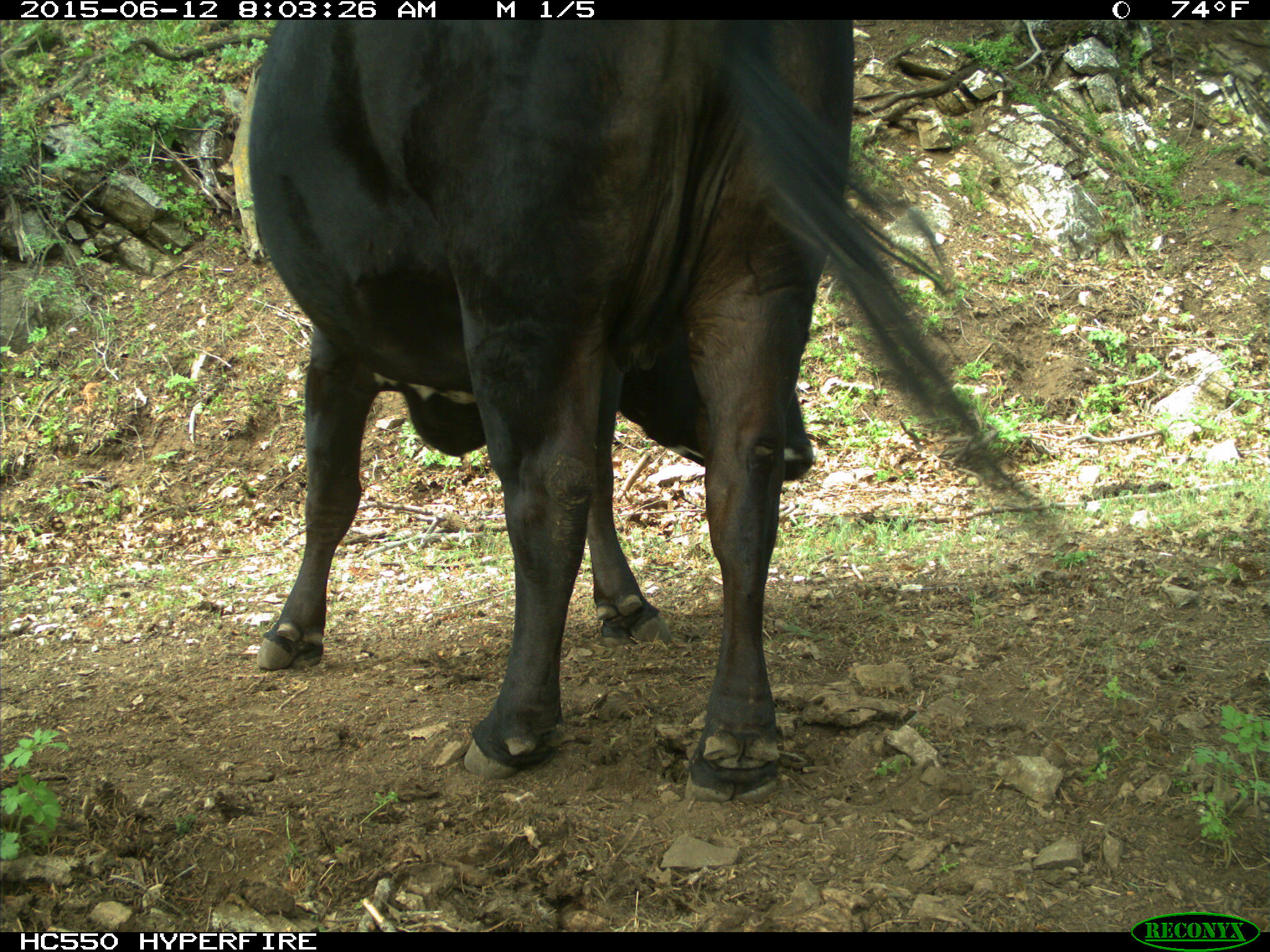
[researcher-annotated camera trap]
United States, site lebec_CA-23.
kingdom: Animalia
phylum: Chordata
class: Mammalia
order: Artiodactyla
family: Bovidae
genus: Bos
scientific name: Bos taurus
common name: domestic cow